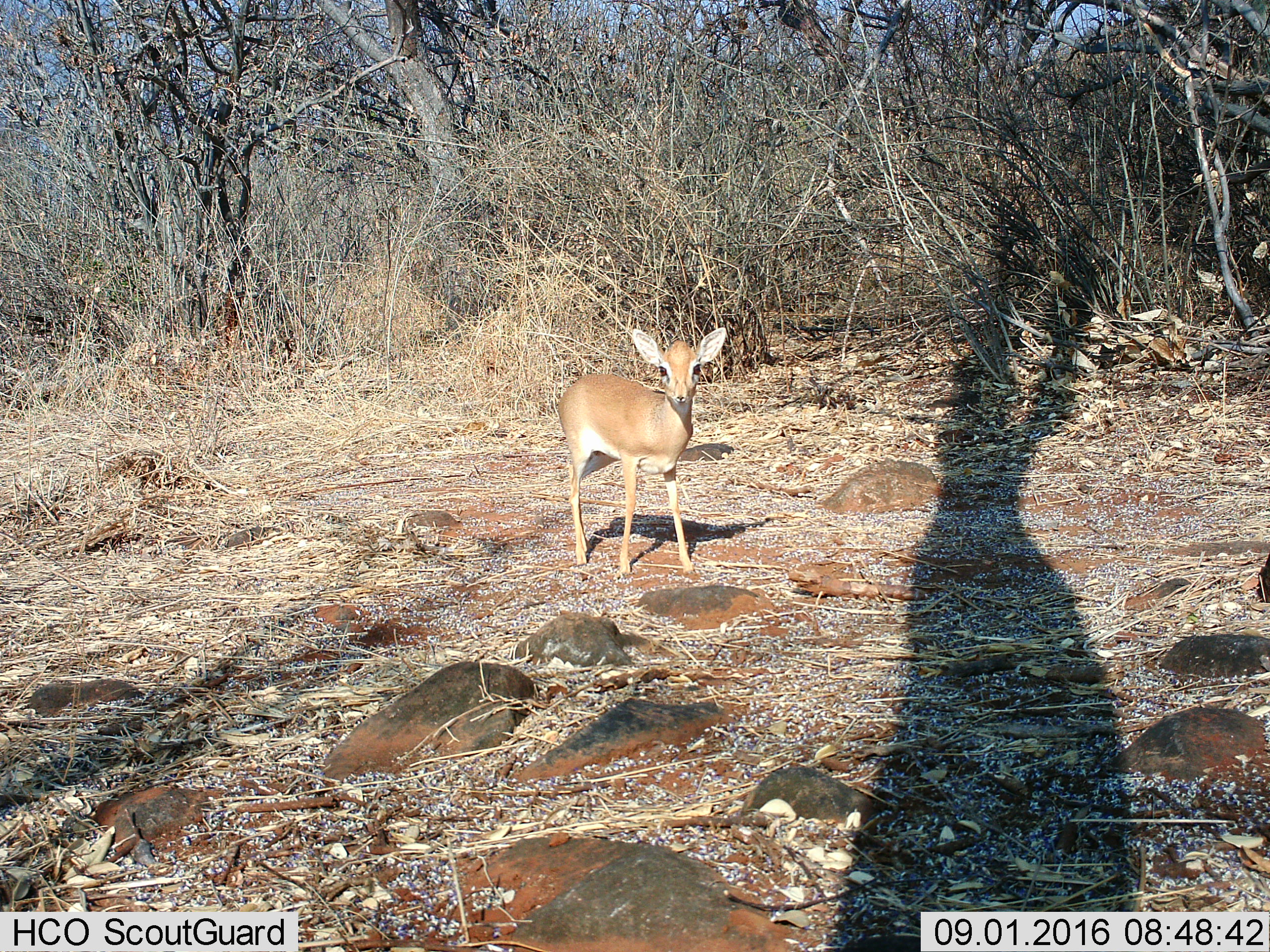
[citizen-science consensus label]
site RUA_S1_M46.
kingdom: Animalia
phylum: Chordata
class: Mammalia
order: Artiodactyla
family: Bovidae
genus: Madoqua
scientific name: Madoqua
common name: dik-dik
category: dikdik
Dikdik (dik-dik) (Madoqua), count 1. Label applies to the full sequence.